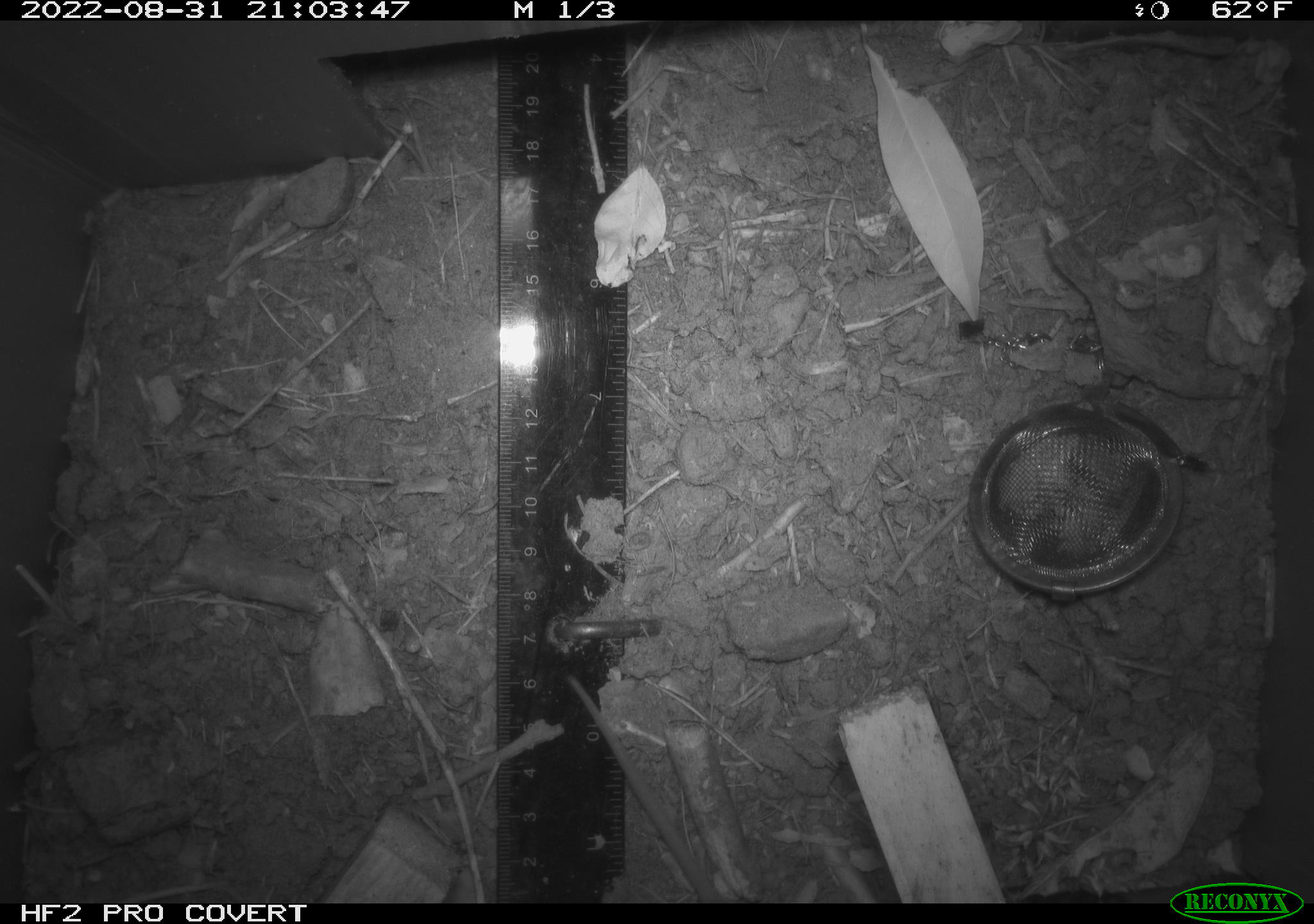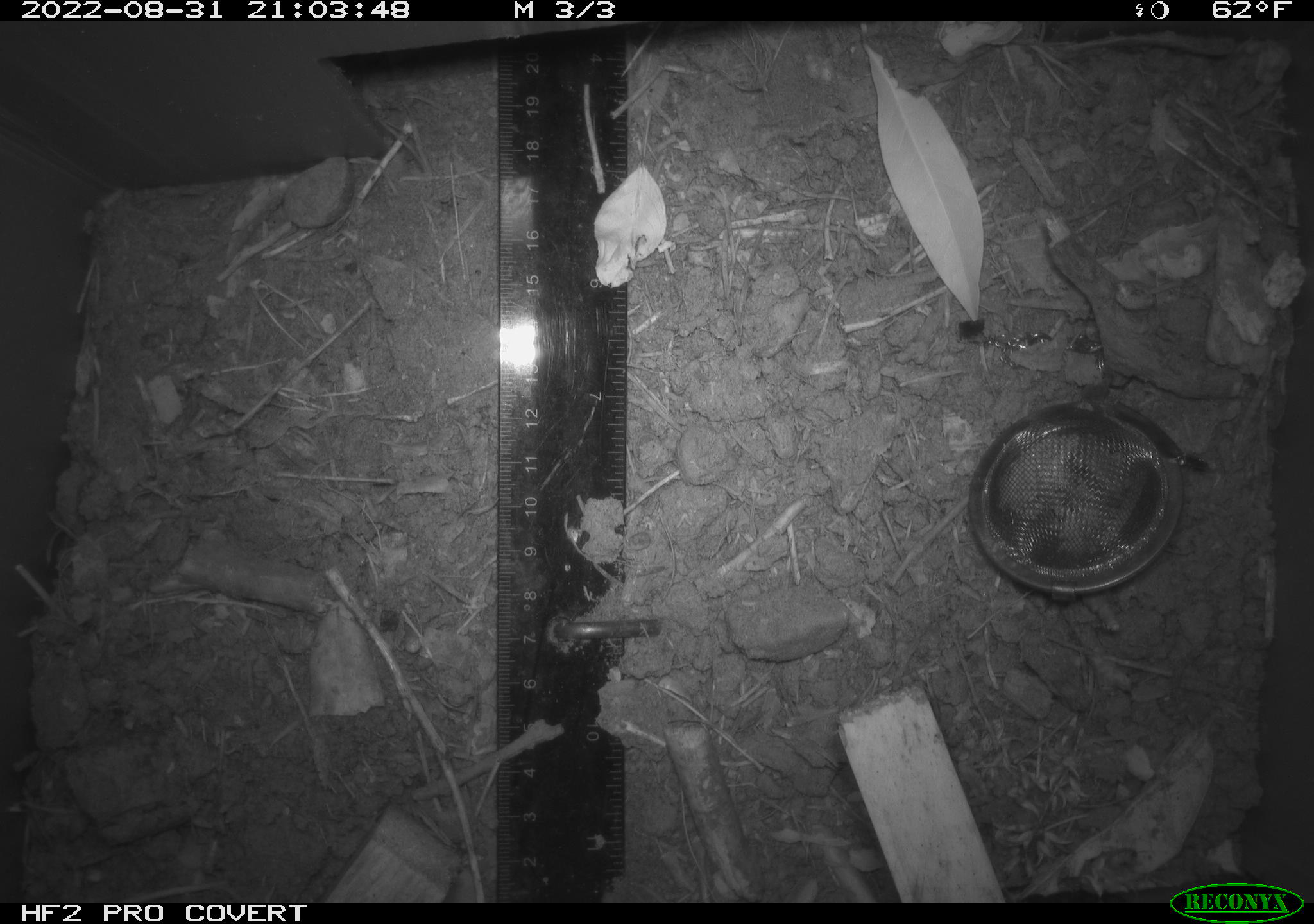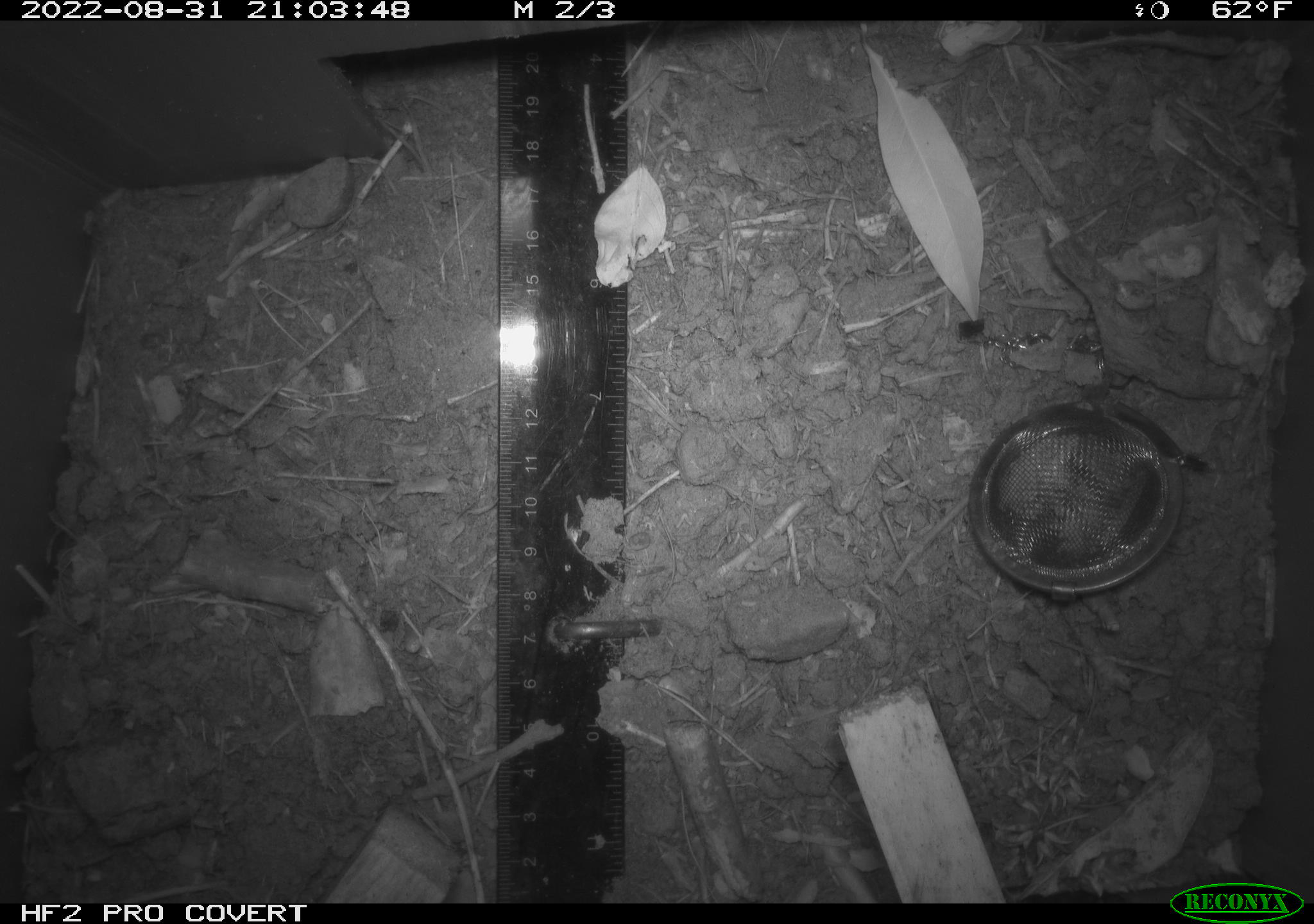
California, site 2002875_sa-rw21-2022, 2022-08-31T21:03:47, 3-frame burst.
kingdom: Animalia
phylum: Chordata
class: Mammalia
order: Rodentia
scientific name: Rodentia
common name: mouse species